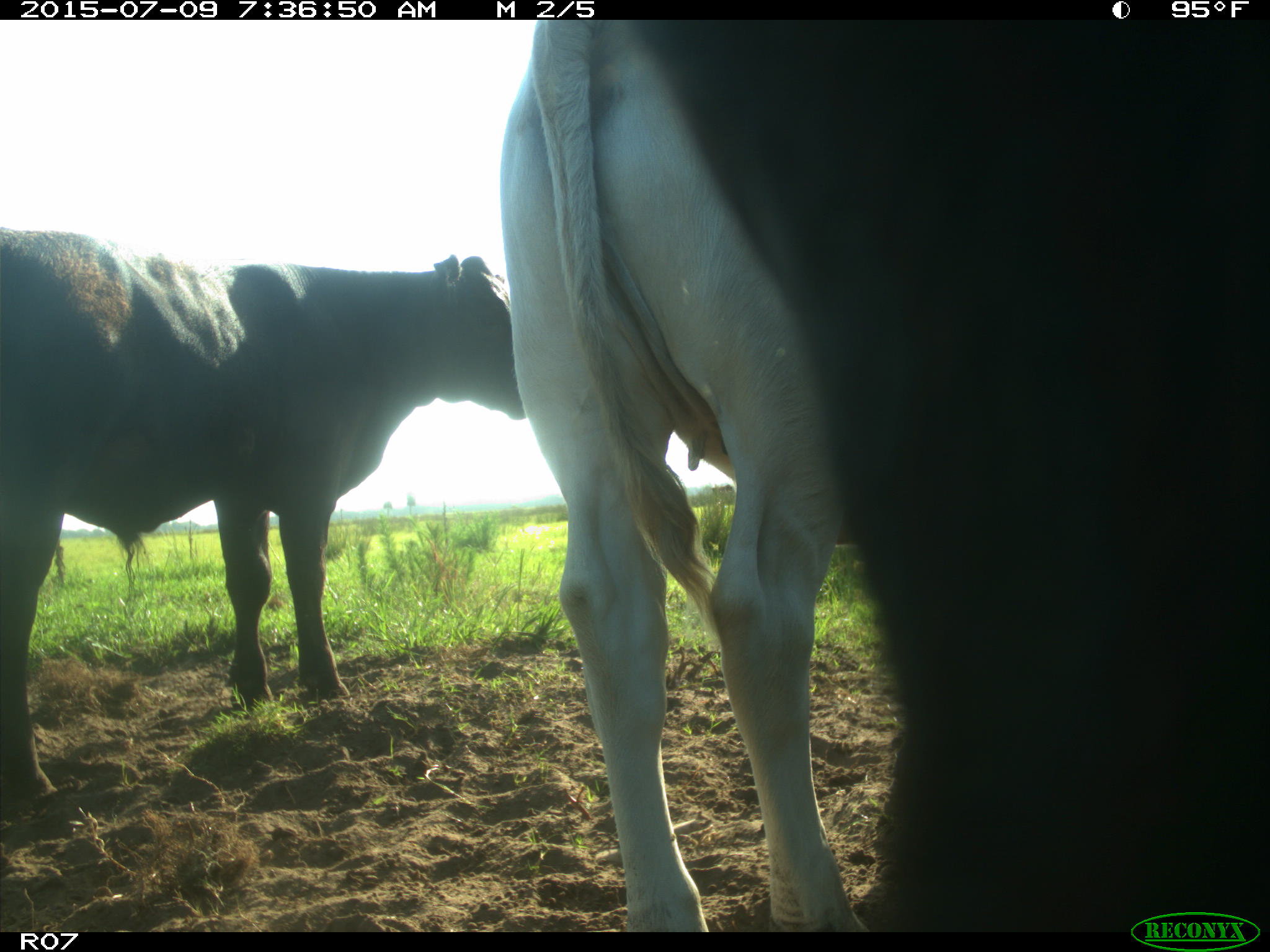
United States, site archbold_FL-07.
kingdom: Animalia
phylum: Chordata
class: Mammalia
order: Artiodactyla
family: Bovidae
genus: Bos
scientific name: Bos taurus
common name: domestic cow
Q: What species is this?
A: Bos taurus (domestic cow).